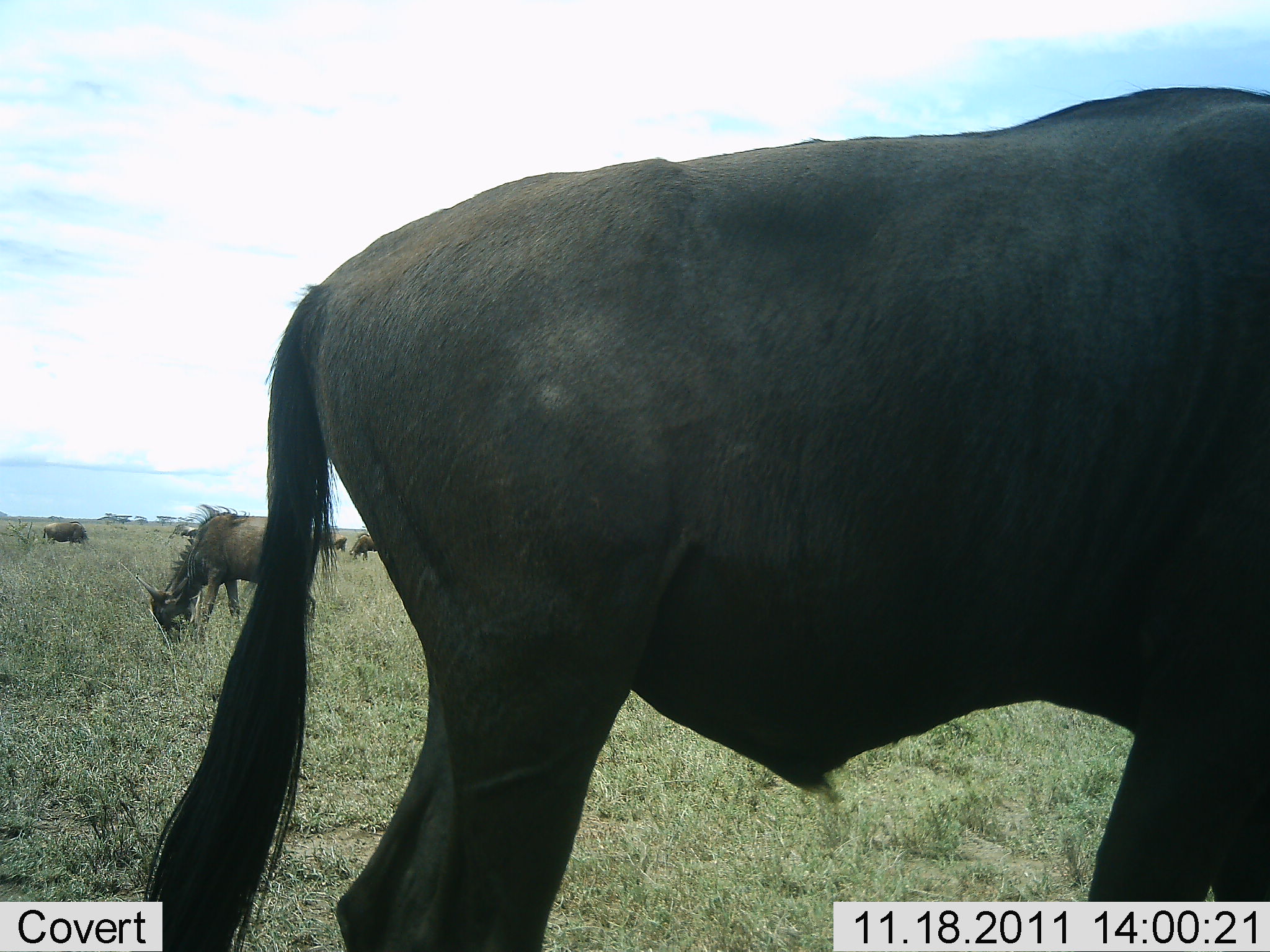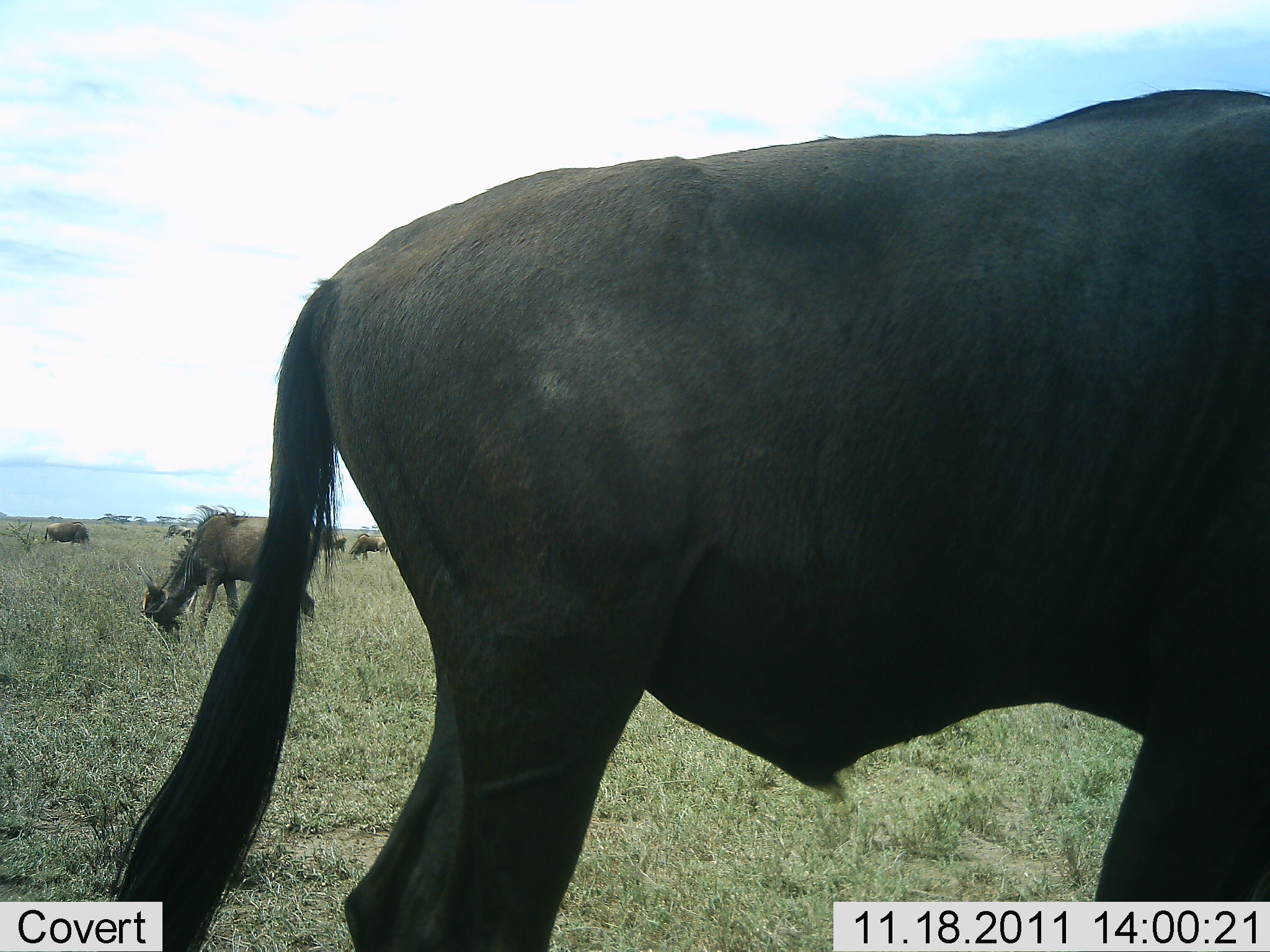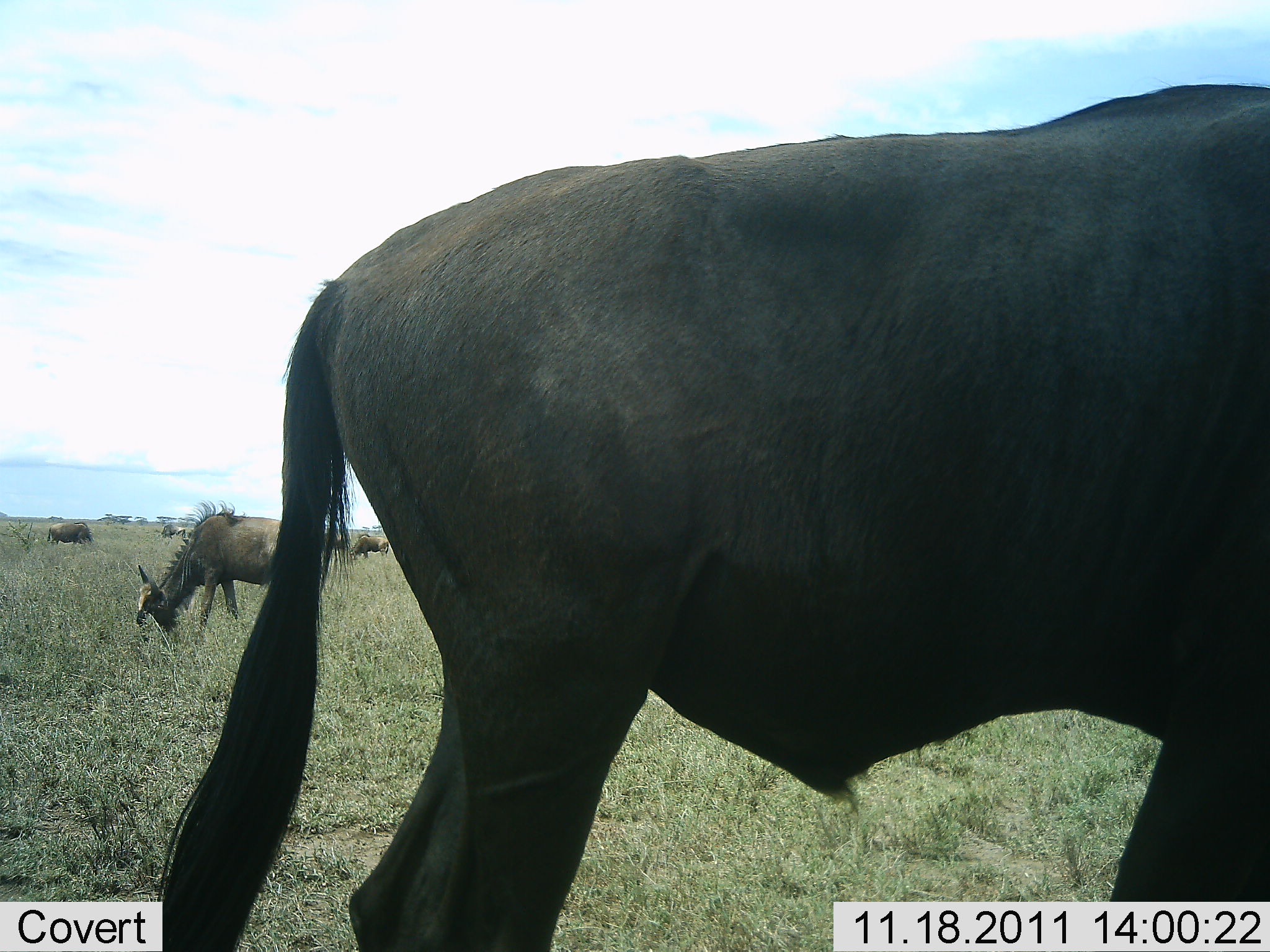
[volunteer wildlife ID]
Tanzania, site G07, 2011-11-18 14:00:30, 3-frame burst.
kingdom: Animalia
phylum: Chordata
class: Mammalia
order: Artiodactyla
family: Bovidae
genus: Connochaetes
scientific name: Connochaetes taurinus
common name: blue wildebeest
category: wildebeest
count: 5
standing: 64%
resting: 0%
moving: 0%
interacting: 0%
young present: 0%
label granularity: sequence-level